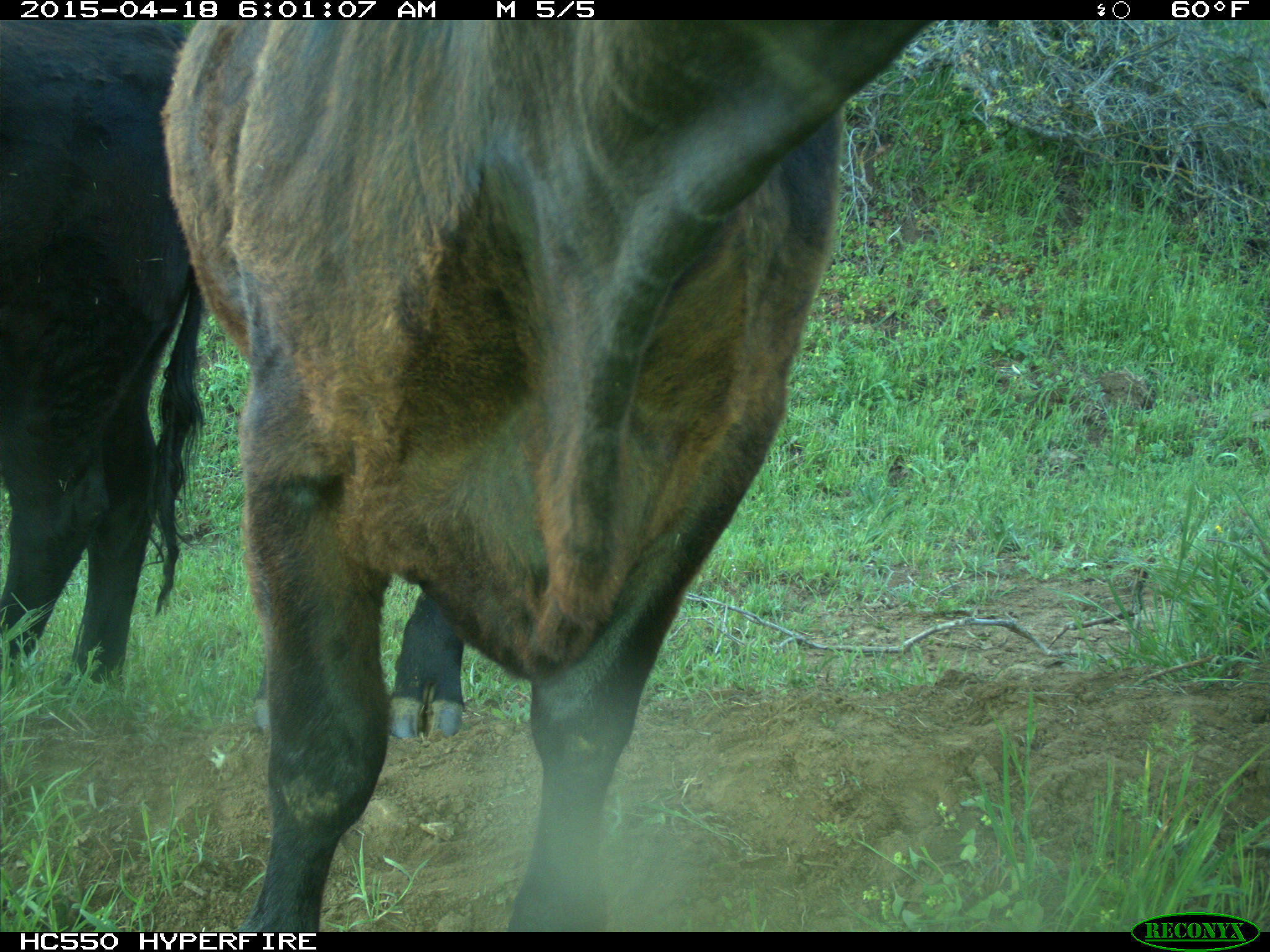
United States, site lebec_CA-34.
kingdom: Animalia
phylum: Chordata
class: Mammalia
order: Artiodactyla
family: Bovidae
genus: Bos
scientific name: Bos taurus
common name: domestic cow